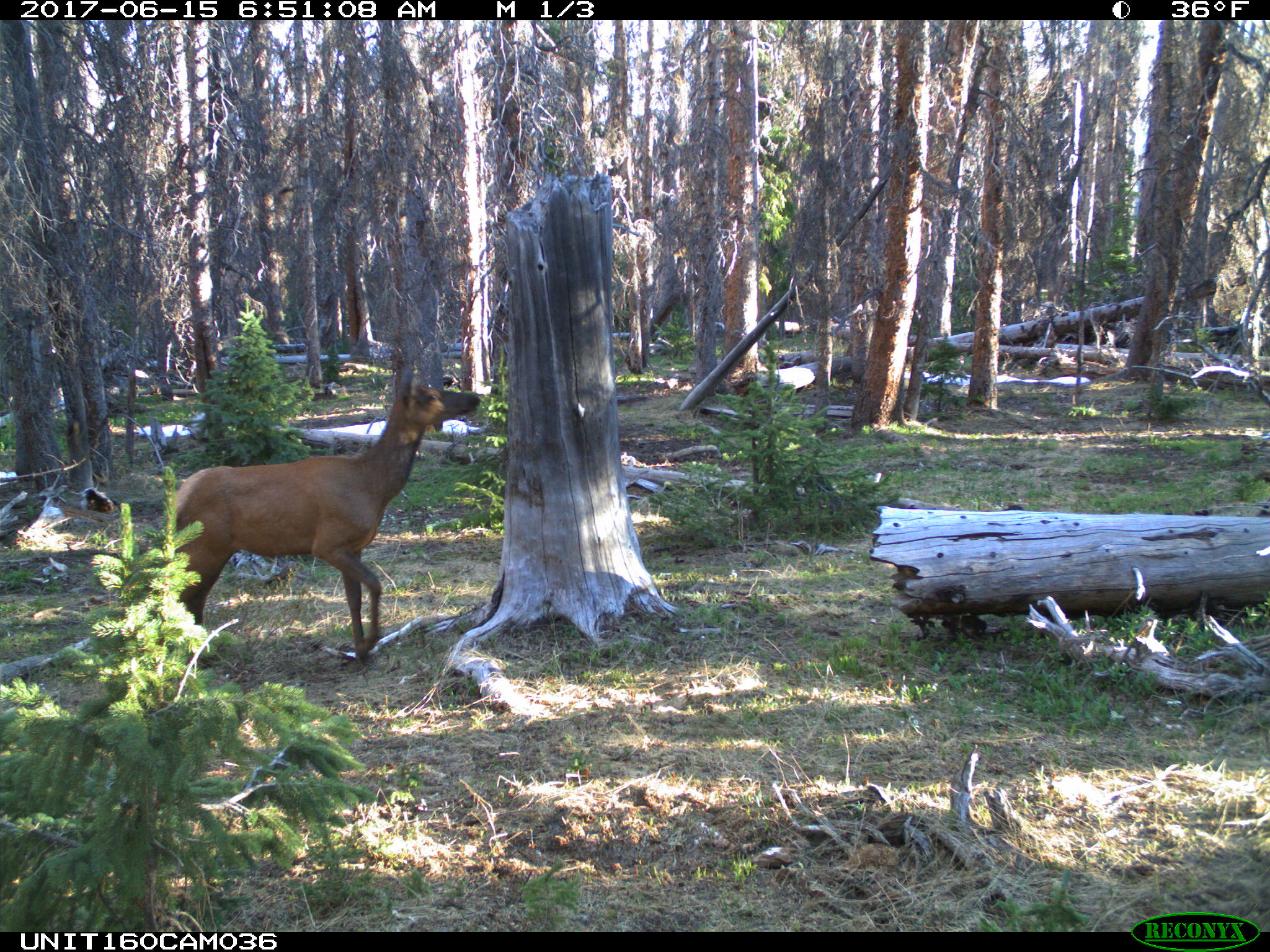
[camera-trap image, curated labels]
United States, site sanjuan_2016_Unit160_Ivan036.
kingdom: Animalia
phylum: Chordata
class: Mammalia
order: Artiodactyla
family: Cervidae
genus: Cervus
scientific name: Cervus elaphus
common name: red deer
Cervus elaphus (red deer).